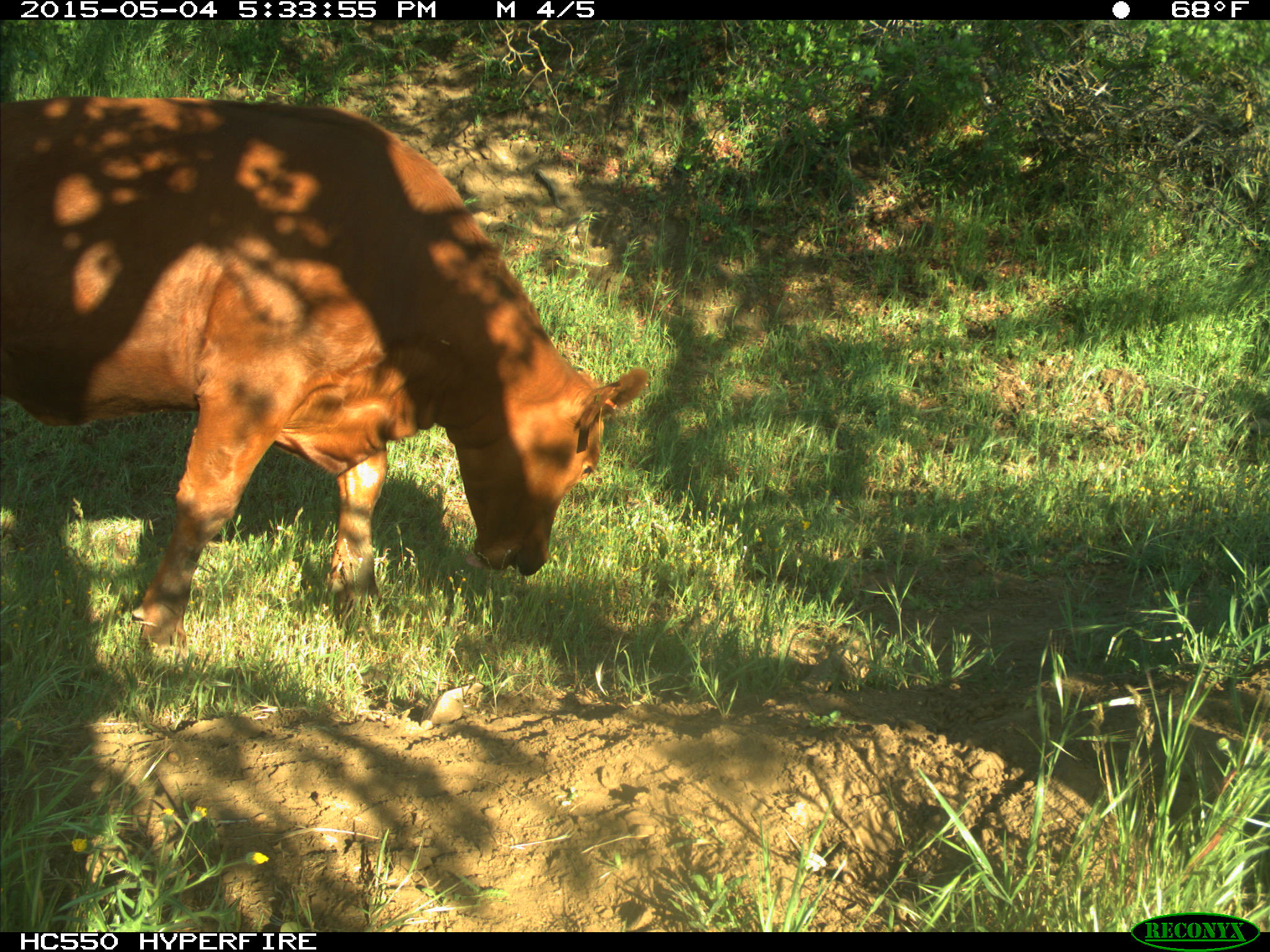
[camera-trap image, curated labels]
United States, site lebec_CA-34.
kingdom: Animalia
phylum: Chordata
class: Mammalia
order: Artiodactyla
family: Bovidae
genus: Bos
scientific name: Bos taurus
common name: domestic cow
Bos taurus (domestic cow).